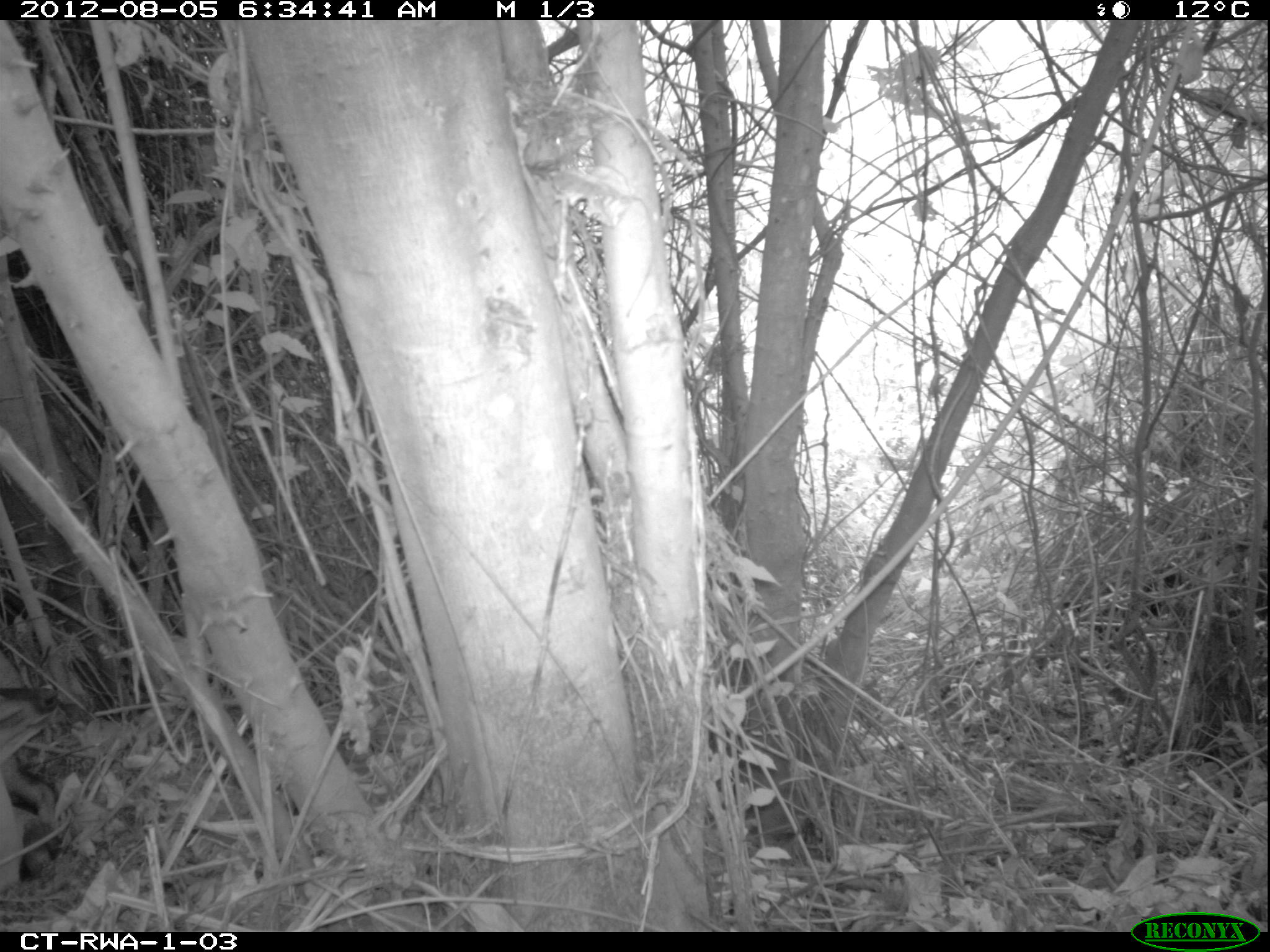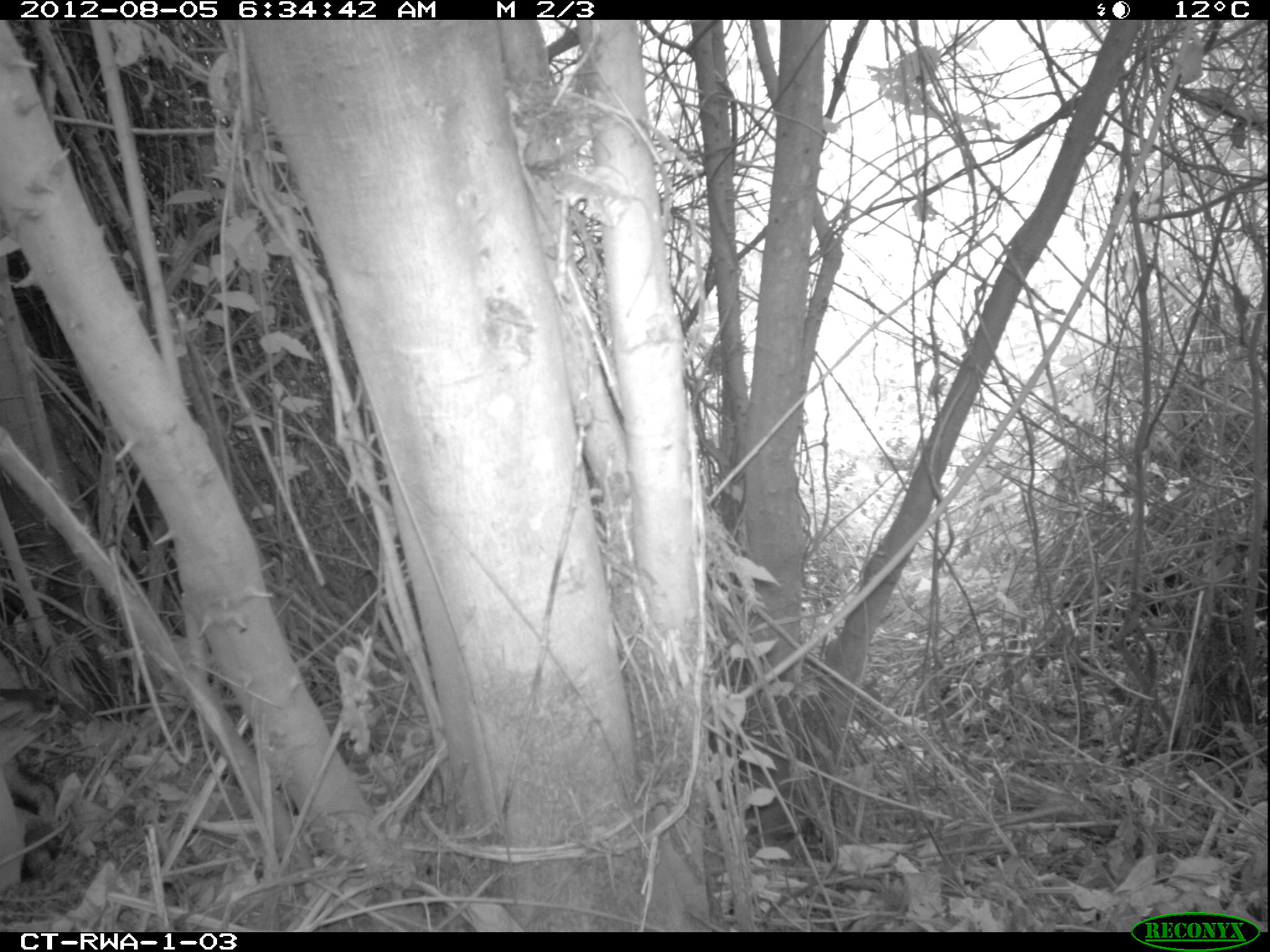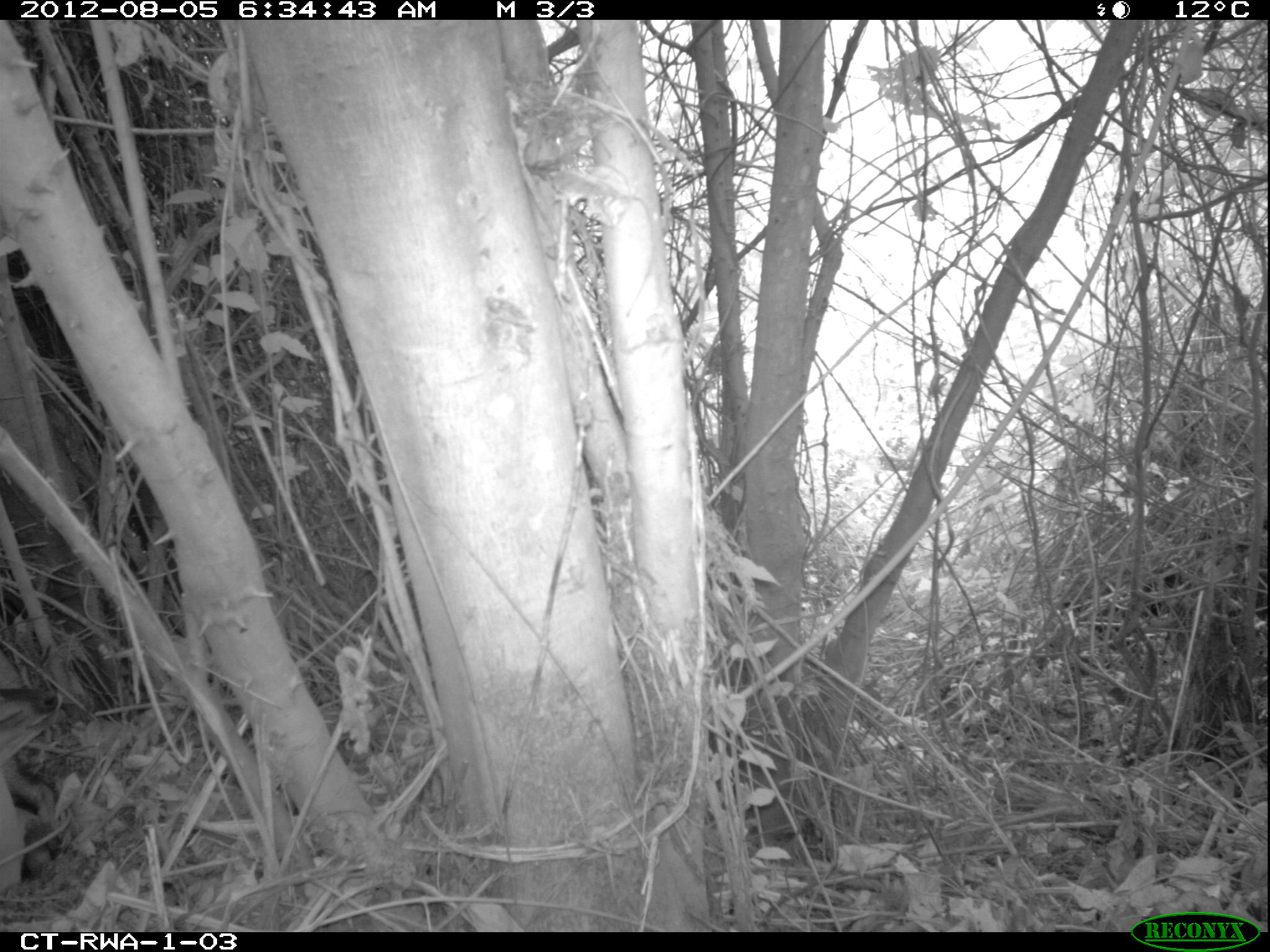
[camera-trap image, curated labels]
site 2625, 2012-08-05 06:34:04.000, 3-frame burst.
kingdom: Animalia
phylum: Chordata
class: Mammalia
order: Artiodactyla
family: Bovidae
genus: Cephalophus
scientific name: Cephalophus nigrifrons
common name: black-fronted duiker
Cephalophus nigrifrons (black-fronted duiker), count 1.